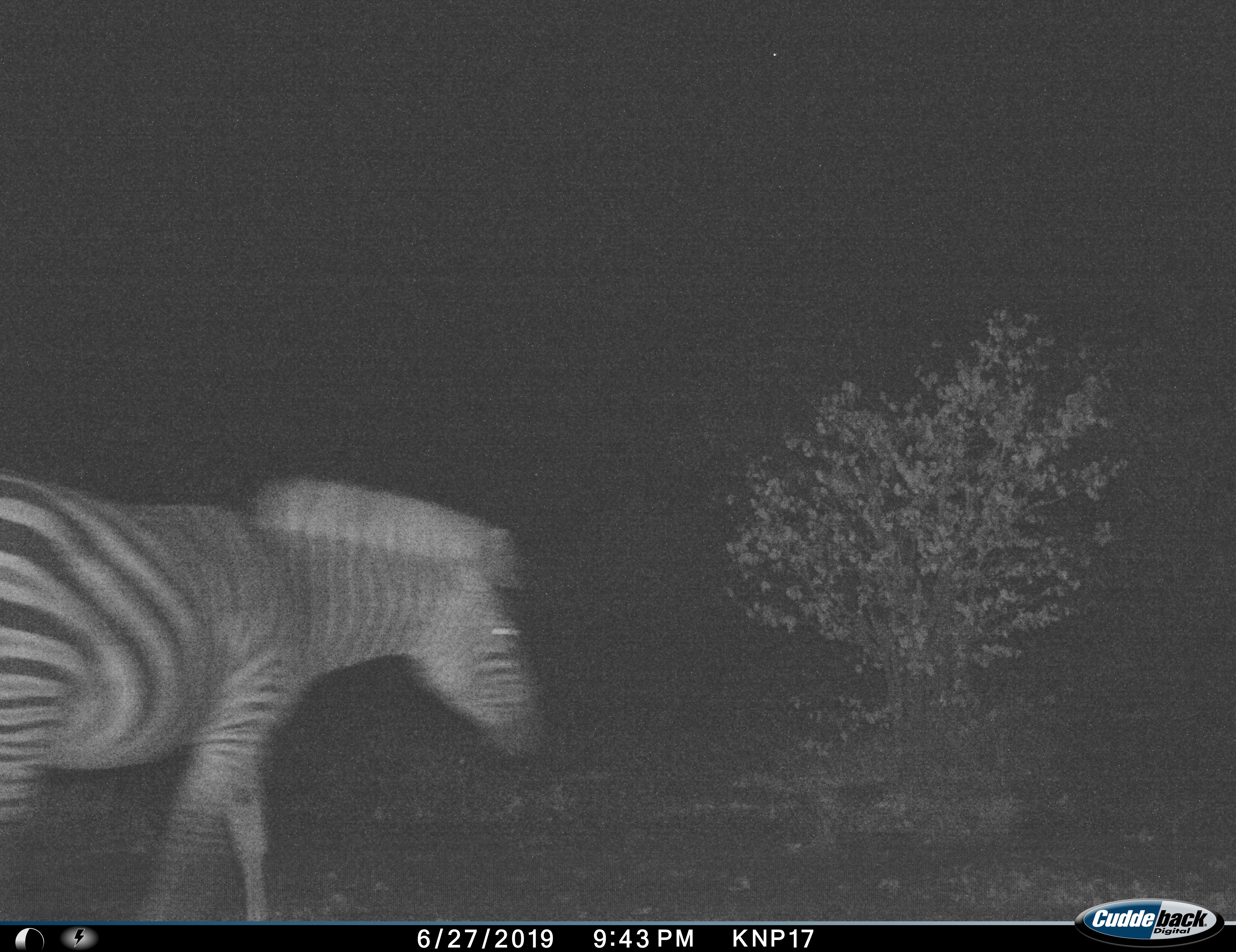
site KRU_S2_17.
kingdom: Animalia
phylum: Chordata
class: Mammalia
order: Perissodactyla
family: Equidae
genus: Equus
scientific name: Equus quagga burchellii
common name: burchell's zebra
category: zebraburchells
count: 1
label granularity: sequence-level